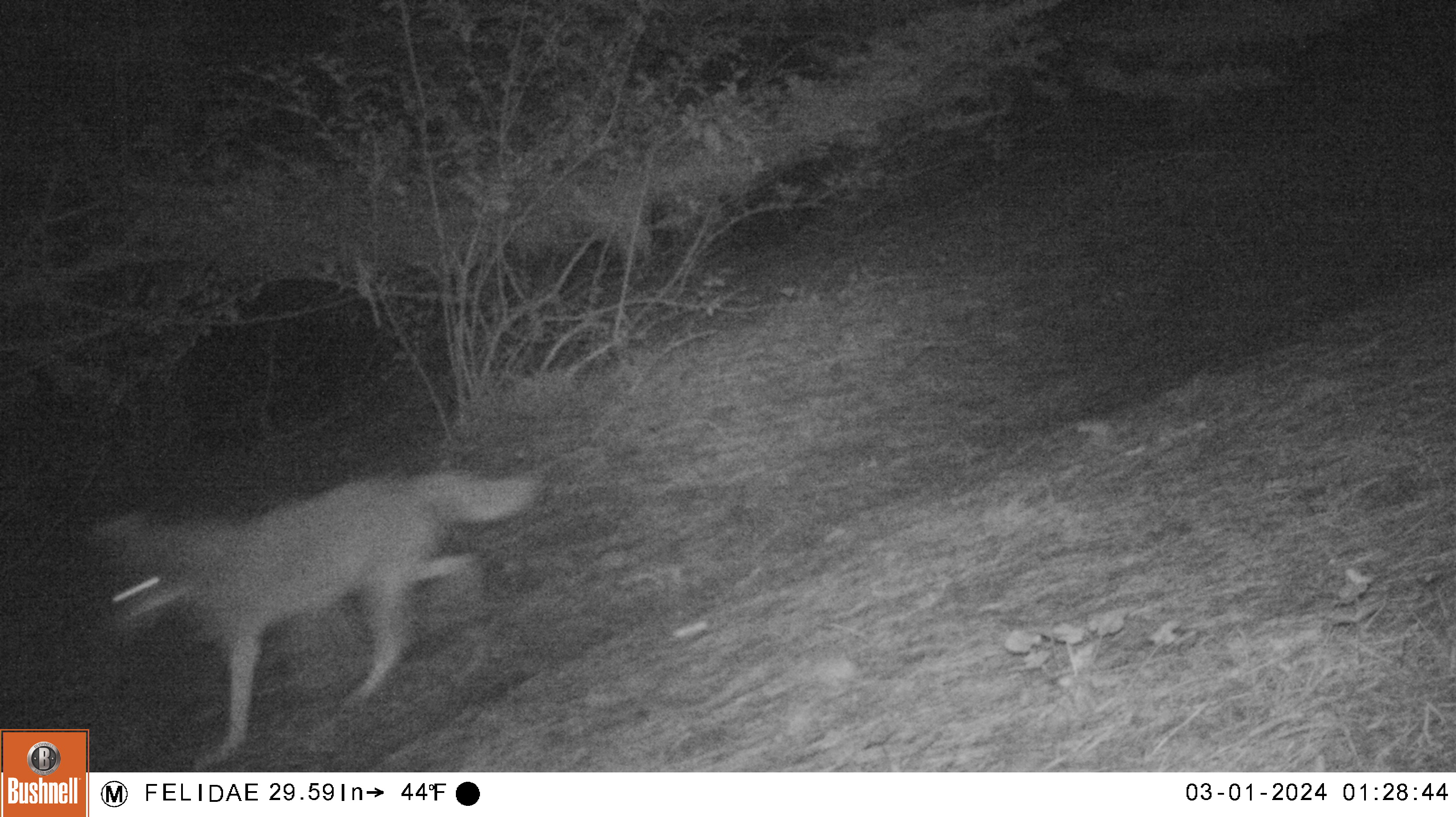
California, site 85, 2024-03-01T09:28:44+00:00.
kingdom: Animalia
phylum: Chordata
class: Mammalia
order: Carnivora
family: Canidae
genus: Canis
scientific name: Canis latrans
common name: coyote